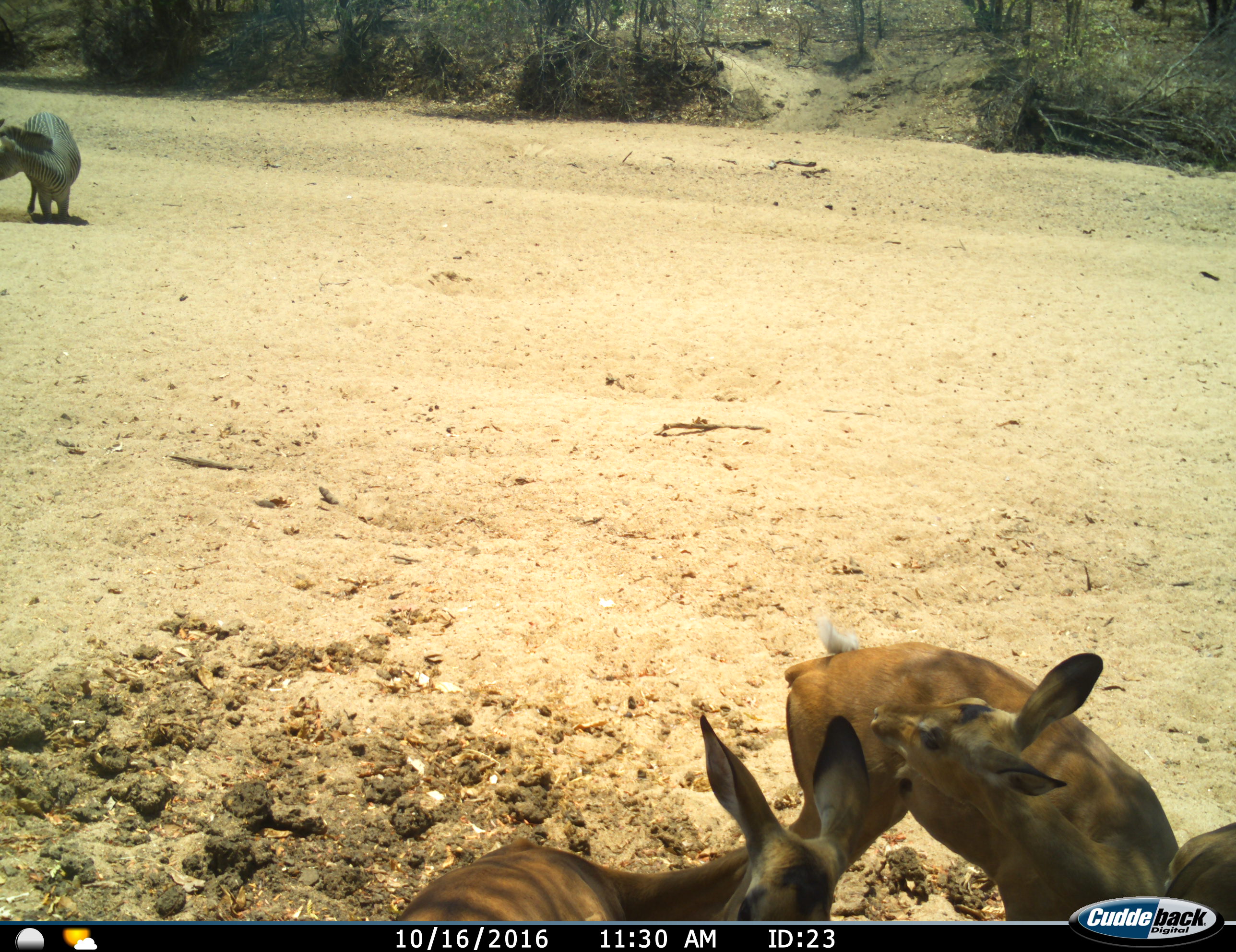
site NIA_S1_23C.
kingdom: Animalia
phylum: Chordata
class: Mammalia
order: Artiodactyla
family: Bovidae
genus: Aepyceros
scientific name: Aepyceros melampus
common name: impala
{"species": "impala (Aepyceros melampus)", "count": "3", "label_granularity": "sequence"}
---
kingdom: Animalia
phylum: Chordata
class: Mammalia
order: Perissodactyla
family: Equidae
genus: Equus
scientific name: Equus quagga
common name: plains zebra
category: zebraplains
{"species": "zebraplains (plains zebra) (Equus quagga)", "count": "1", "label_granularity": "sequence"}